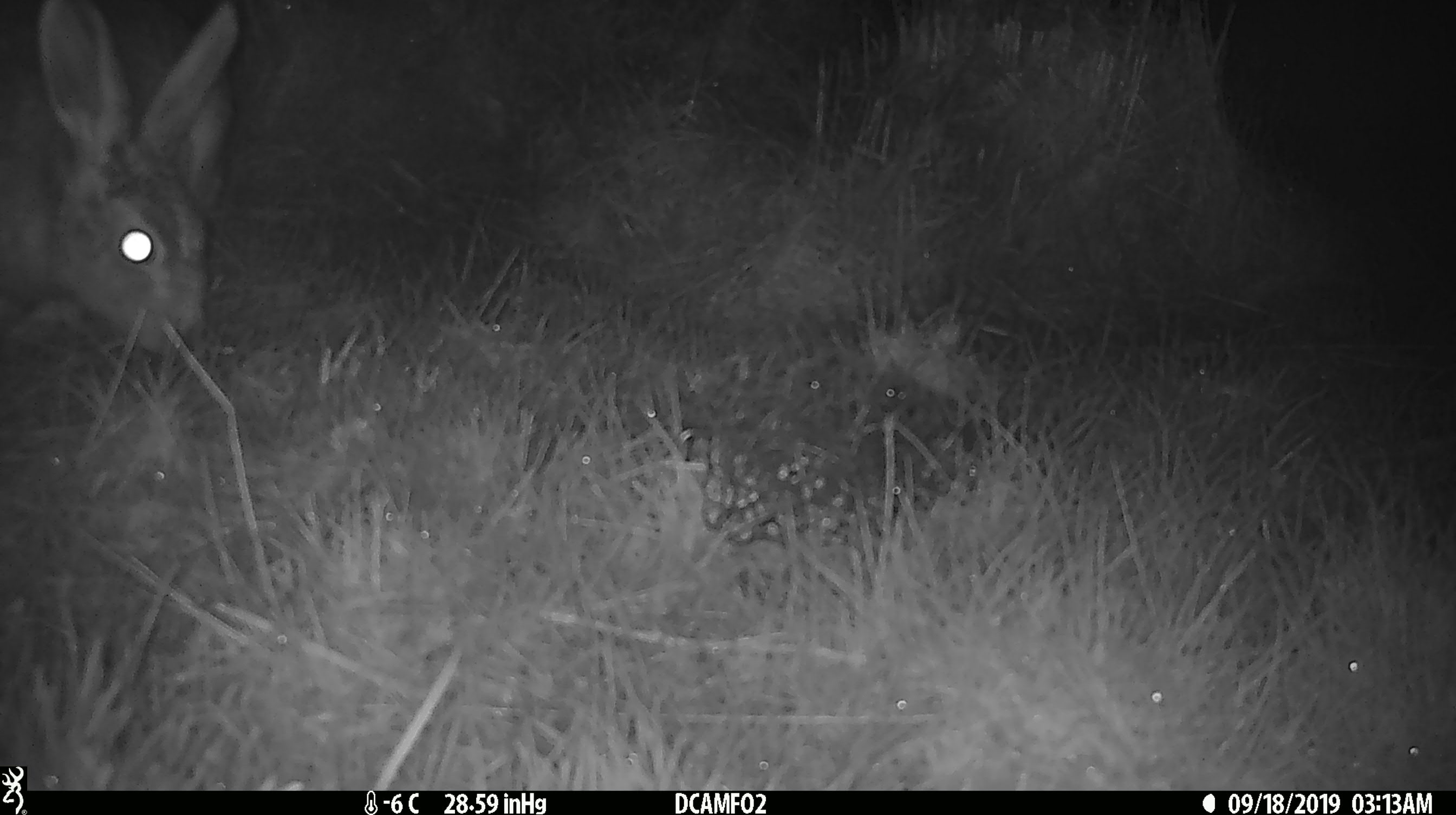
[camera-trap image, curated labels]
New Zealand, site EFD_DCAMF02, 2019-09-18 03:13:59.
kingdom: Animalia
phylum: Chordata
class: Mammalia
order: Lagomorpha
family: Leporidae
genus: Lepus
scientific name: Lepus europaeus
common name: brown hare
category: hare